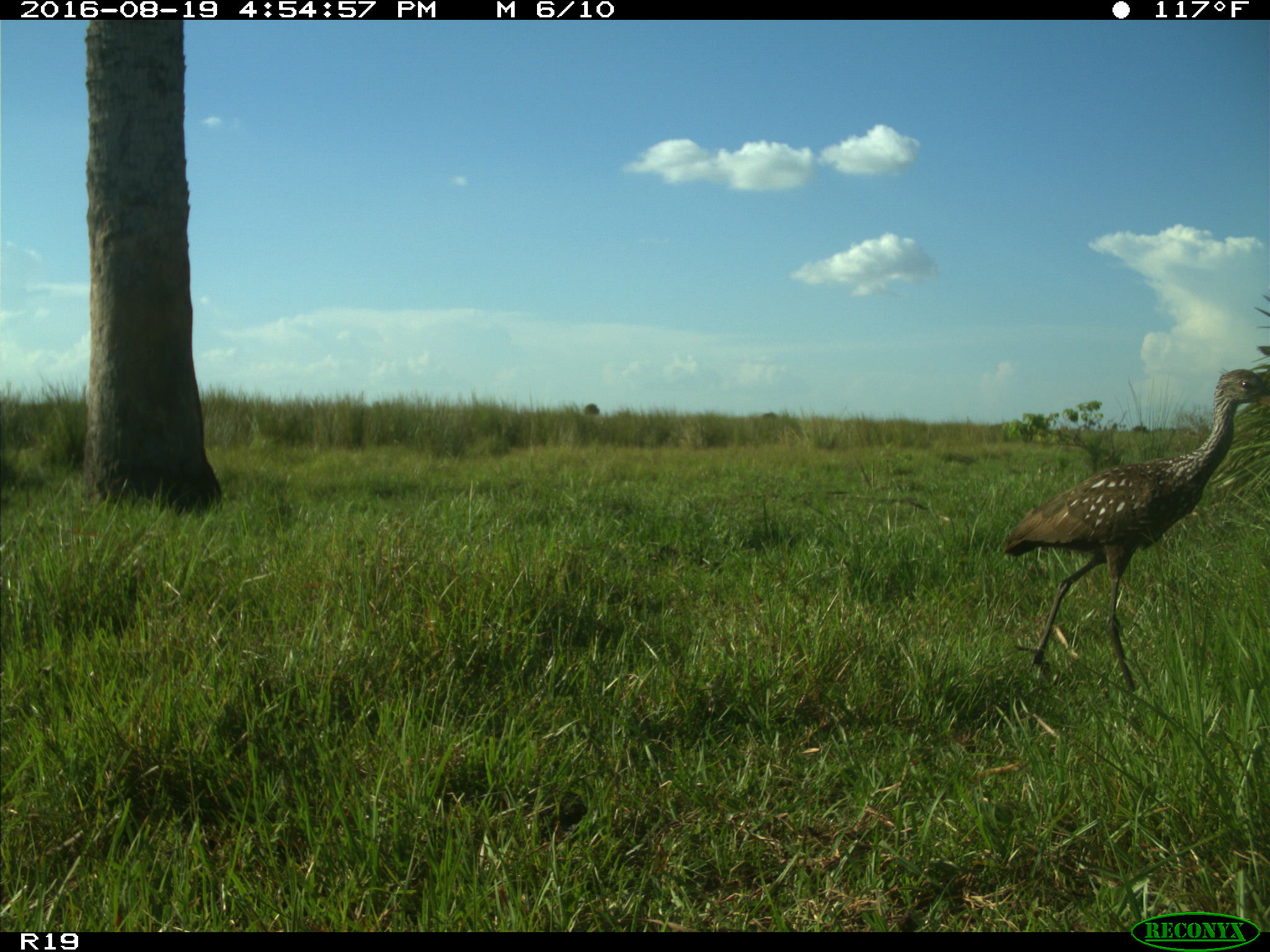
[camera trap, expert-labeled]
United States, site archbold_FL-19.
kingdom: Animalia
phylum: Chordata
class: Aves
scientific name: Aves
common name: birds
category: unidentified bird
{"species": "unidentified bird (birds) (Aves)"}